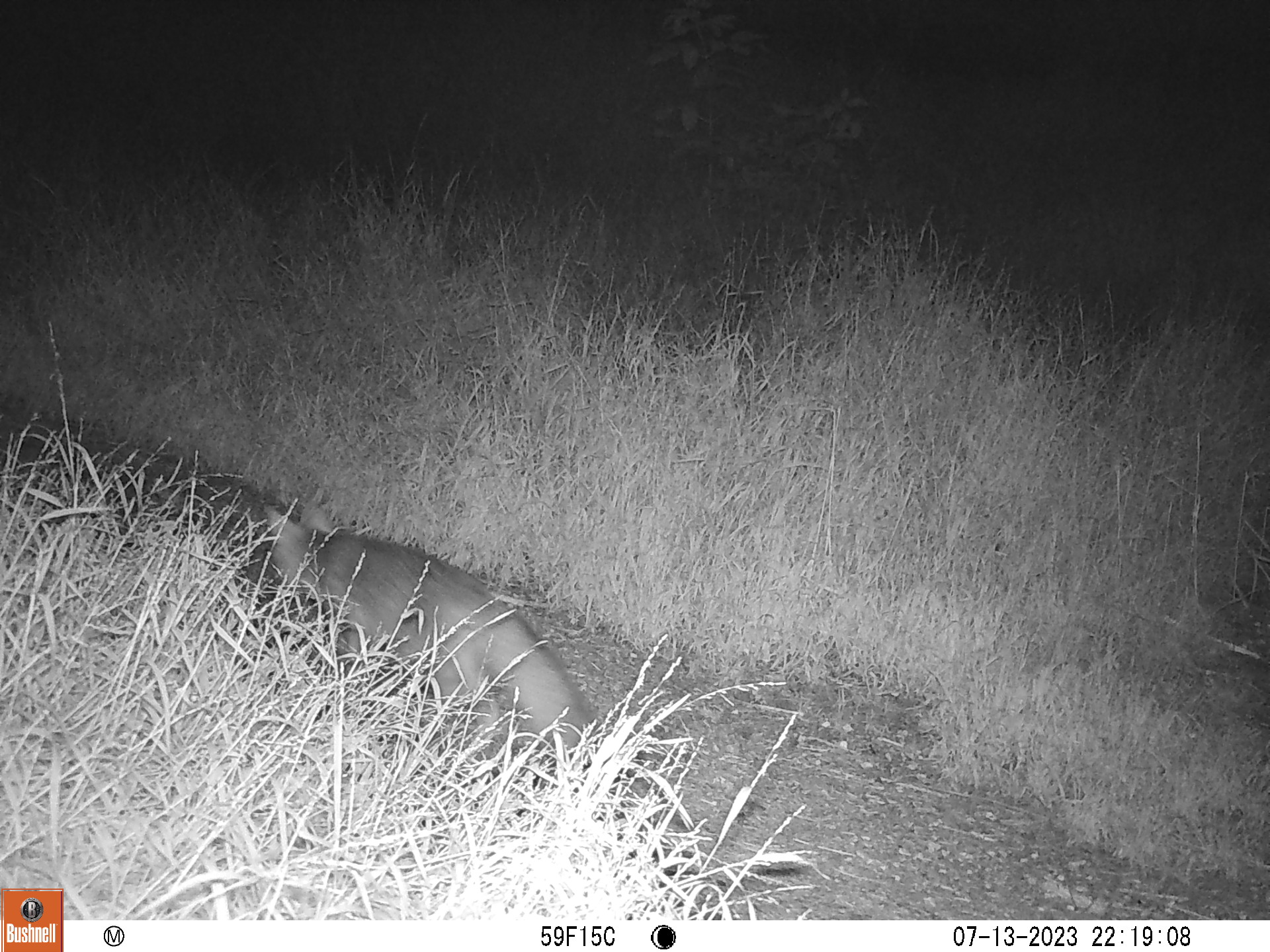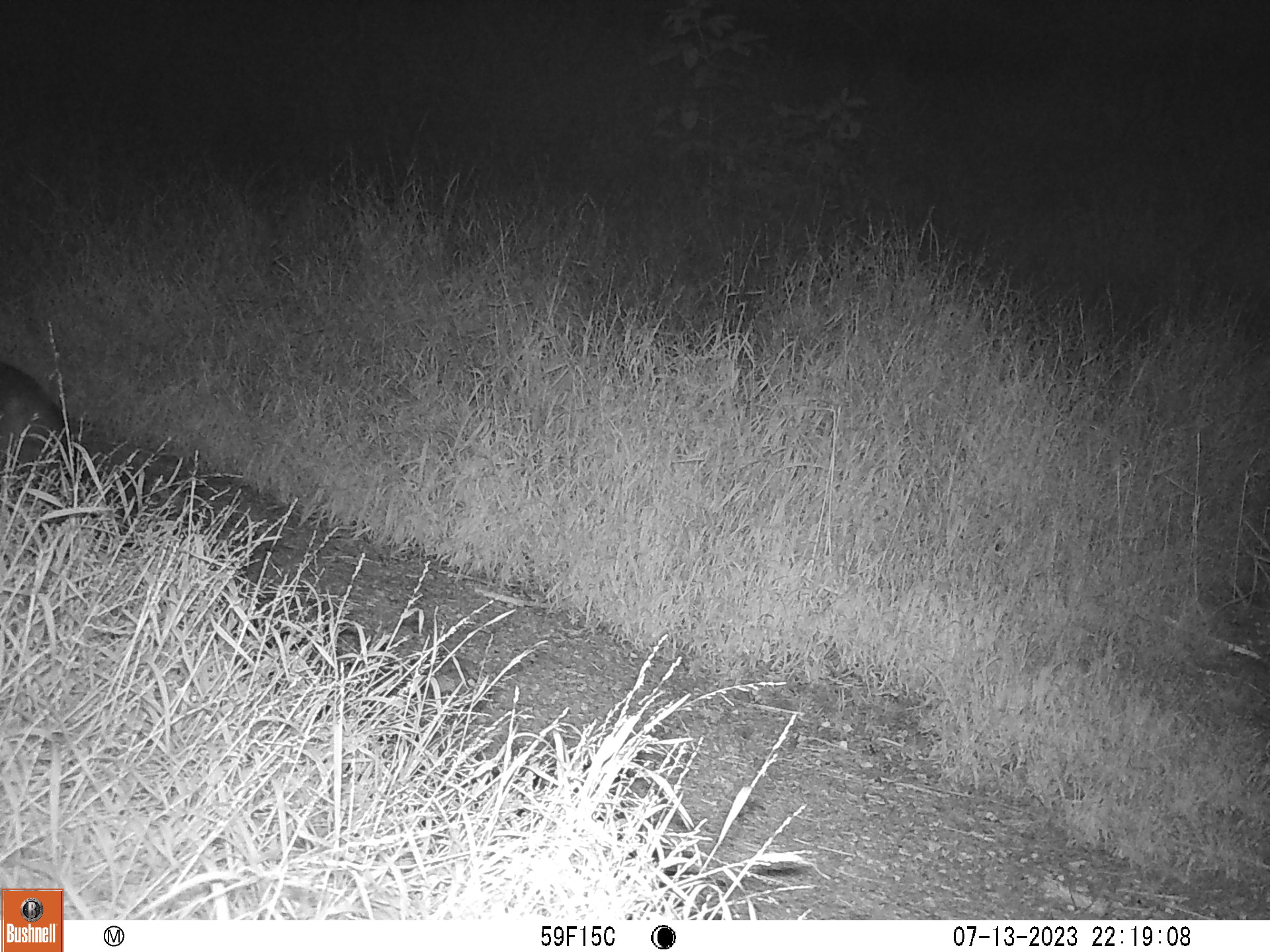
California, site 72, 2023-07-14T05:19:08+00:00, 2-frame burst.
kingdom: Animalia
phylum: Chordata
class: Mammalia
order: Carnivora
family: Canidae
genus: Urocyon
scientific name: Urocyon cinereoargenteus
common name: gray fox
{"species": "gray fox (Urocyon cinereoargenteus)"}